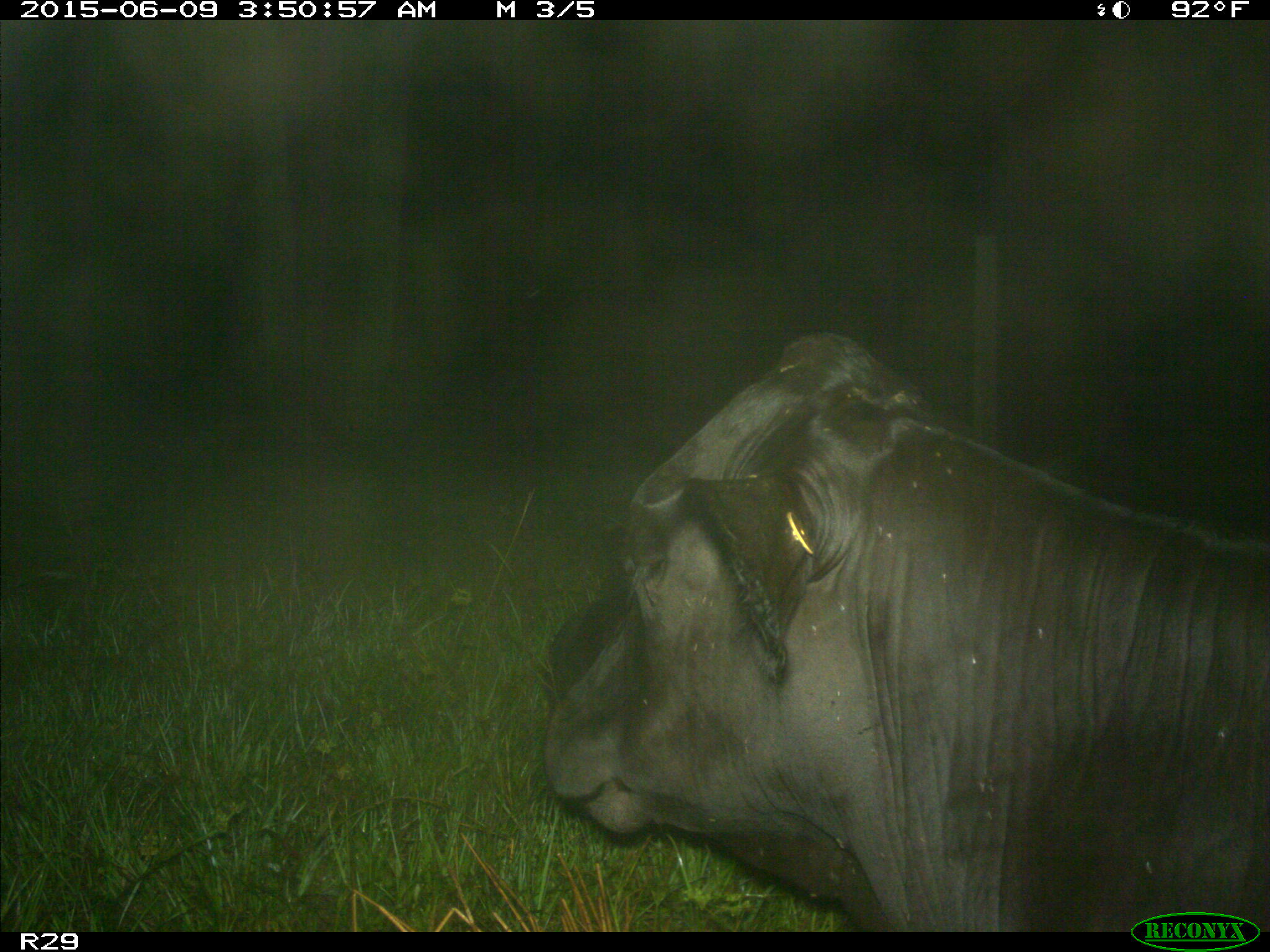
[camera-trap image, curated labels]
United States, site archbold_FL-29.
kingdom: Animalia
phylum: Chordata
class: Mammalia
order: Artiodactyla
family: Bovidae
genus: Bos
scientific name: Bos taurus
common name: domestic cow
Bos taurus (domestic cow).